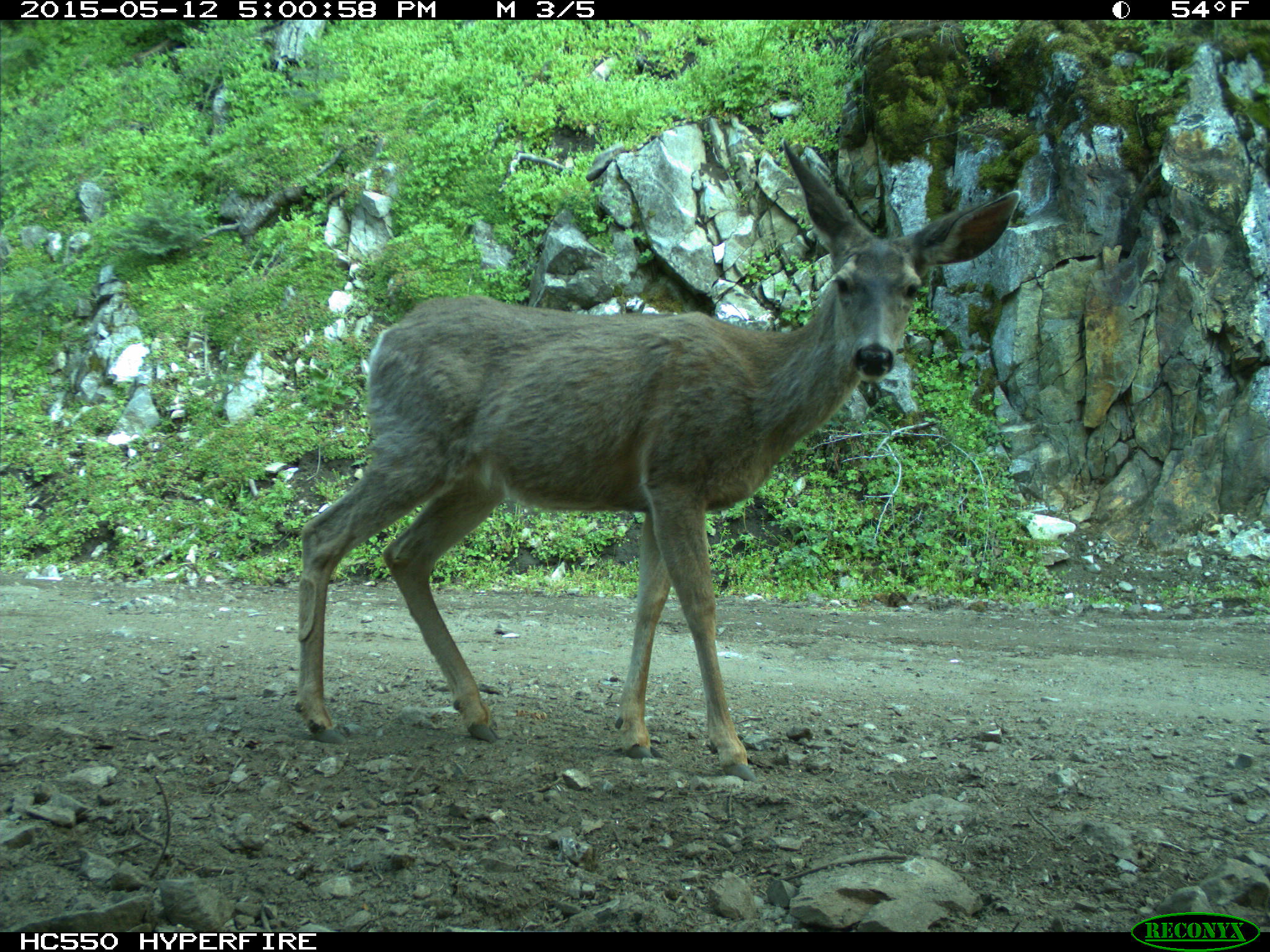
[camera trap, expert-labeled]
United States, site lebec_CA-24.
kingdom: Animalia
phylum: Chordata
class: Mammalia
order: Artiodactyla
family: Cervidae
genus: Odocoileus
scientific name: Odocoileus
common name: deer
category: unidentified deer